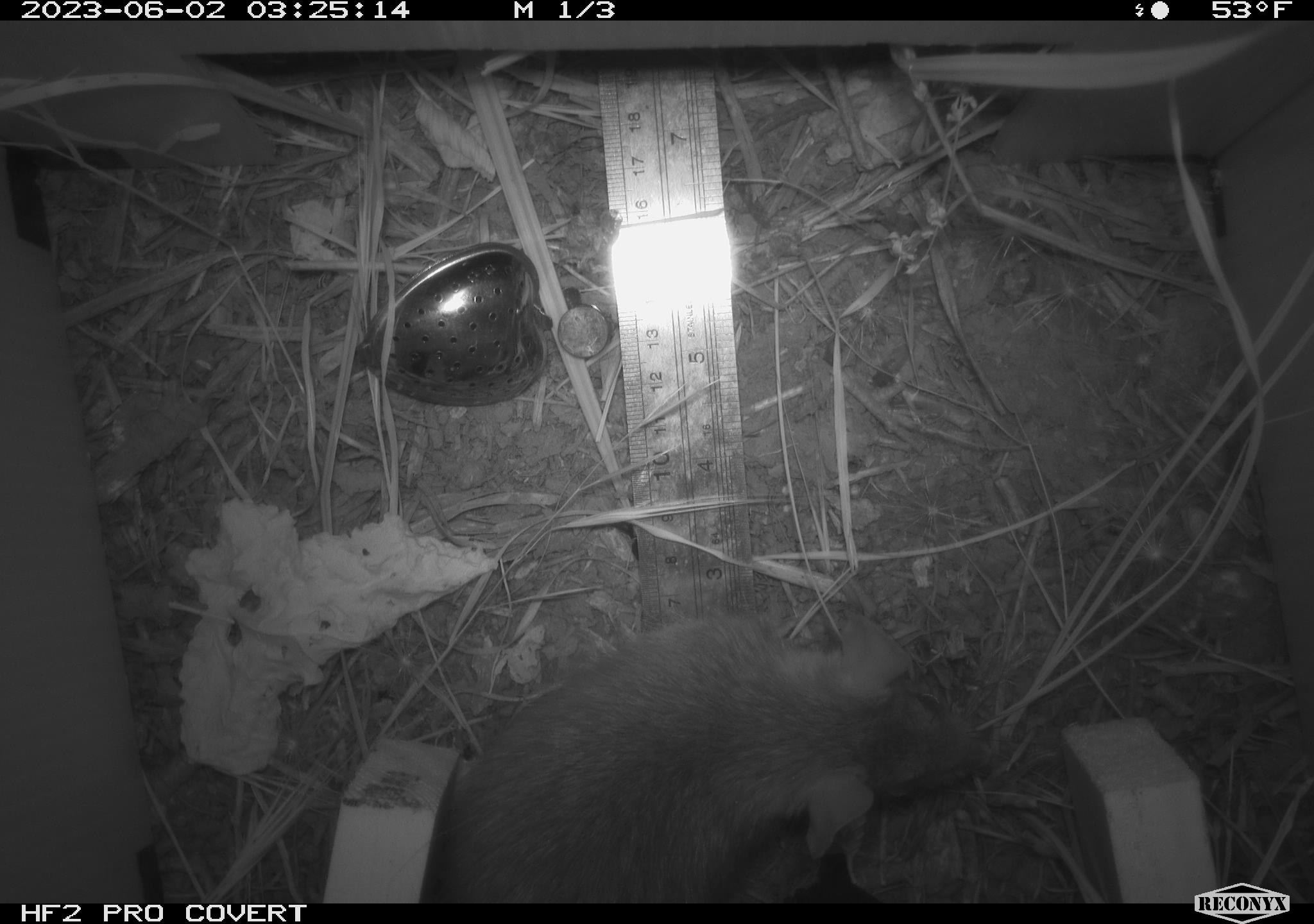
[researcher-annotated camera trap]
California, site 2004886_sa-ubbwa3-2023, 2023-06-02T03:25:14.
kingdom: Animalia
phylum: Chordata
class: Mammalia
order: Rodentia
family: Muridae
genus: Rattus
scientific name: Rattus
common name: rat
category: rattus species